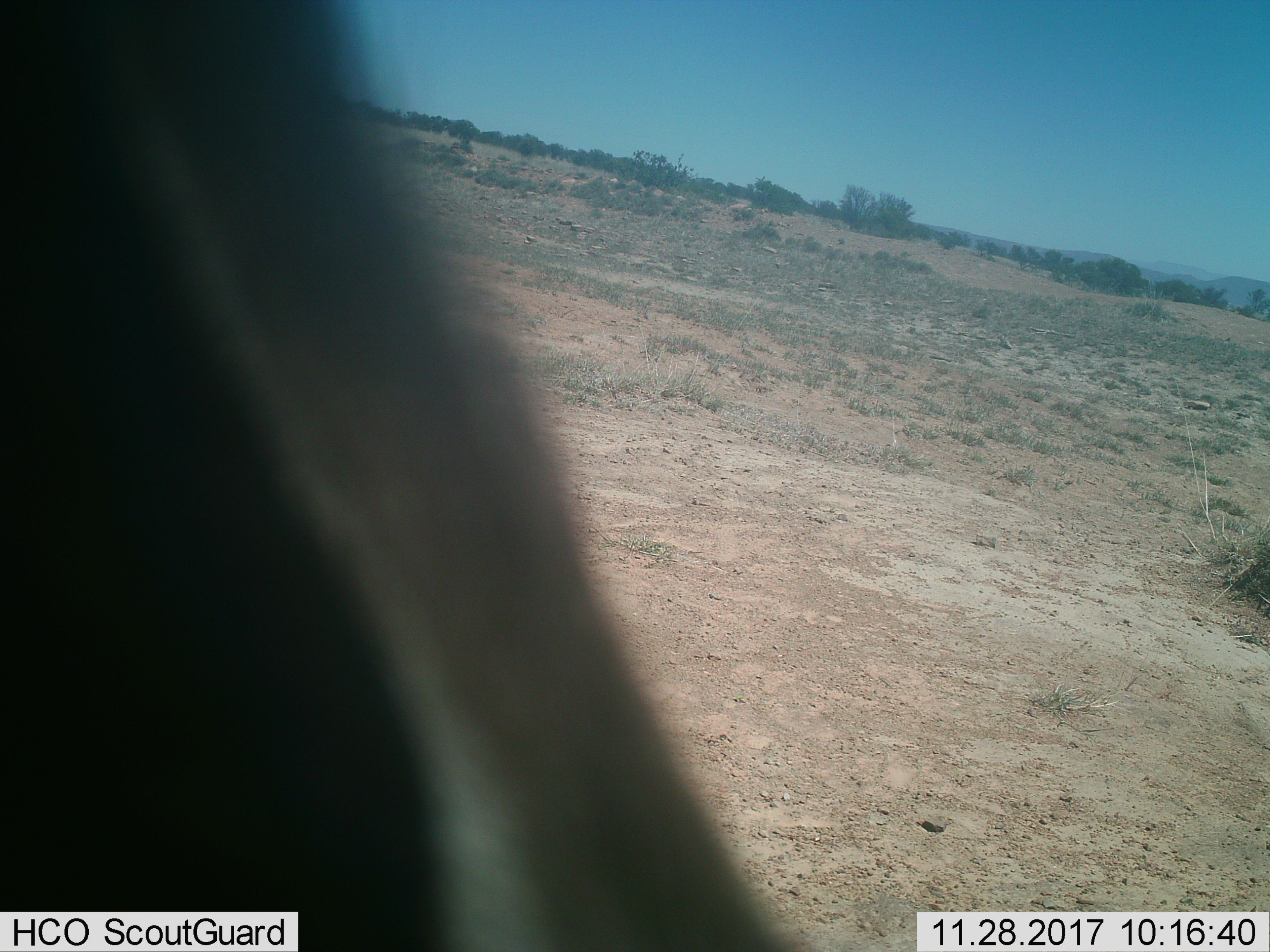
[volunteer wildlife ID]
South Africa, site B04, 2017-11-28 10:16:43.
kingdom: Animalia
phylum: Chordata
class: Mammalia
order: Artiodactyla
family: Bovidae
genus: Antidorcas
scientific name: Antidorcas marsupialis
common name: springbok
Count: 1.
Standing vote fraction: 100%.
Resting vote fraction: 0%.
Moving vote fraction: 33%.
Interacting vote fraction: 0%.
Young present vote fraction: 0%.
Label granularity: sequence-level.